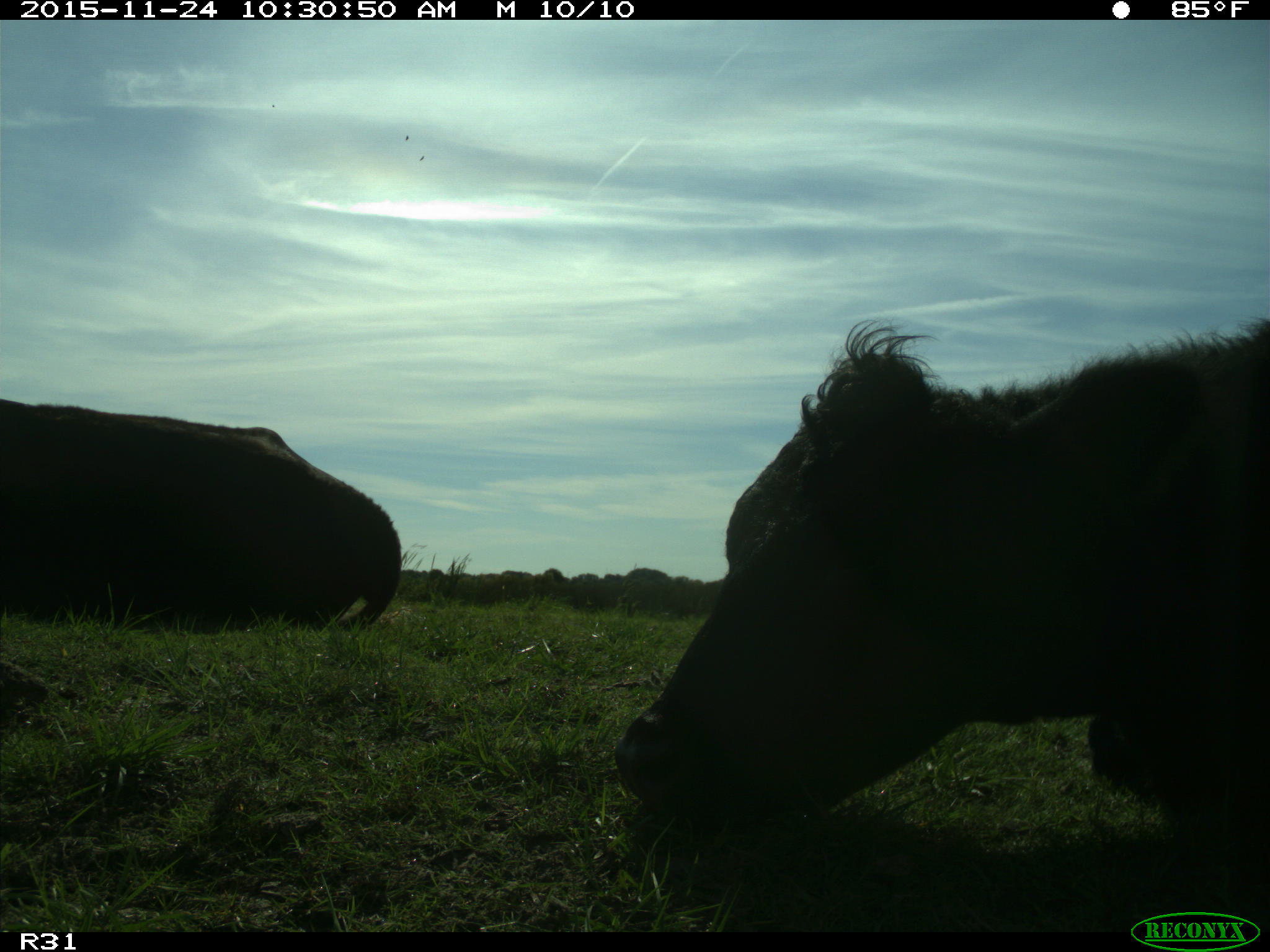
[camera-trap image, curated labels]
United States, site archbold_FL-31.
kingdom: Animalia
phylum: Chordata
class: Mammalia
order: Artiodactyla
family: Bovidae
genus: Bos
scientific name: Bos taurus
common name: domestic cow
Bos taurus (domestic cow).